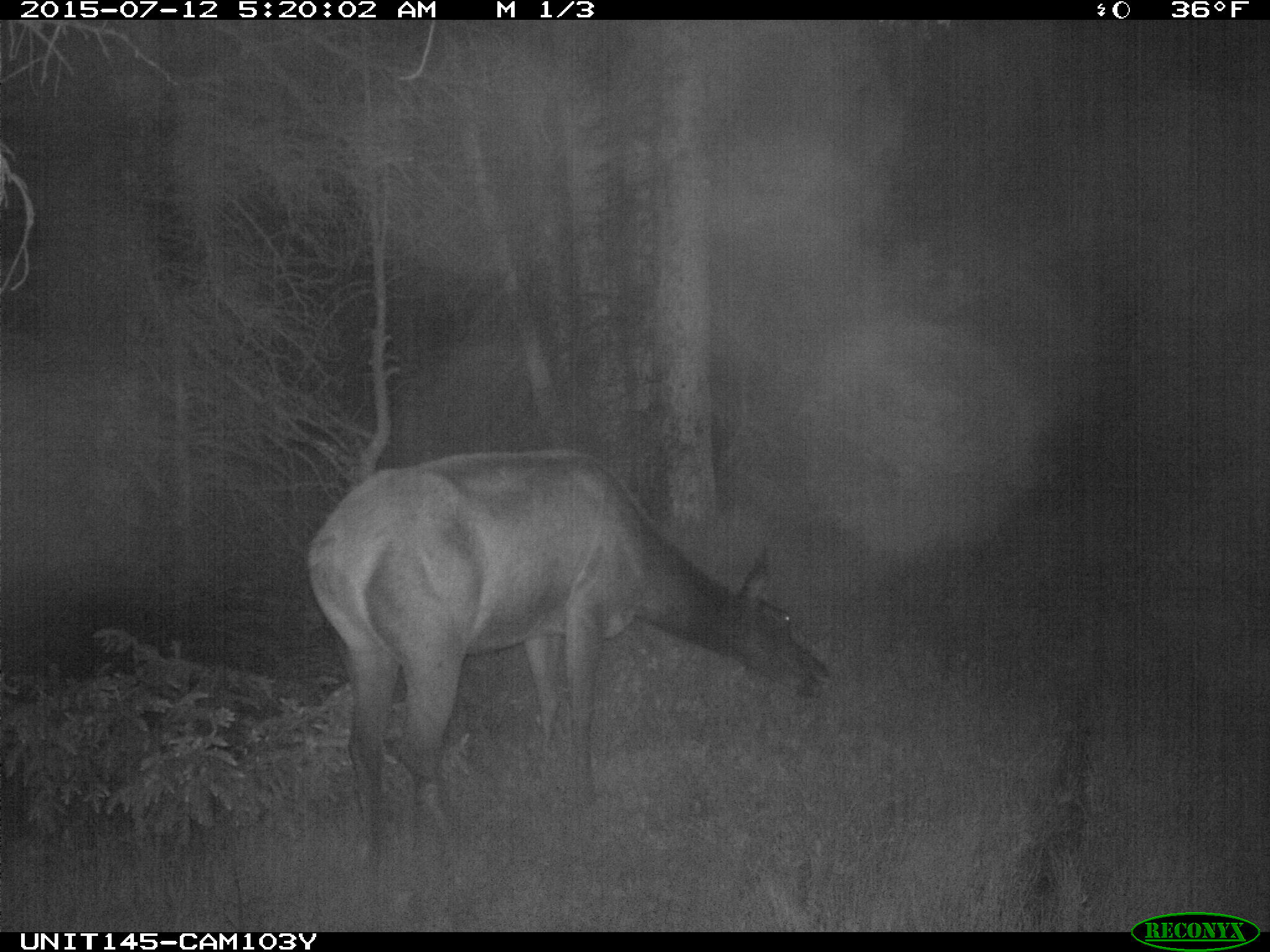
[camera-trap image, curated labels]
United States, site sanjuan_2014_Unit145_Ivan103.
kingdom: Animalia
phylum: Chordata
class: Mammalia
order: Artiodactyla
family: Cervidae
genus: Cervus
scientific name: Cervus elaphus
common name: red deer